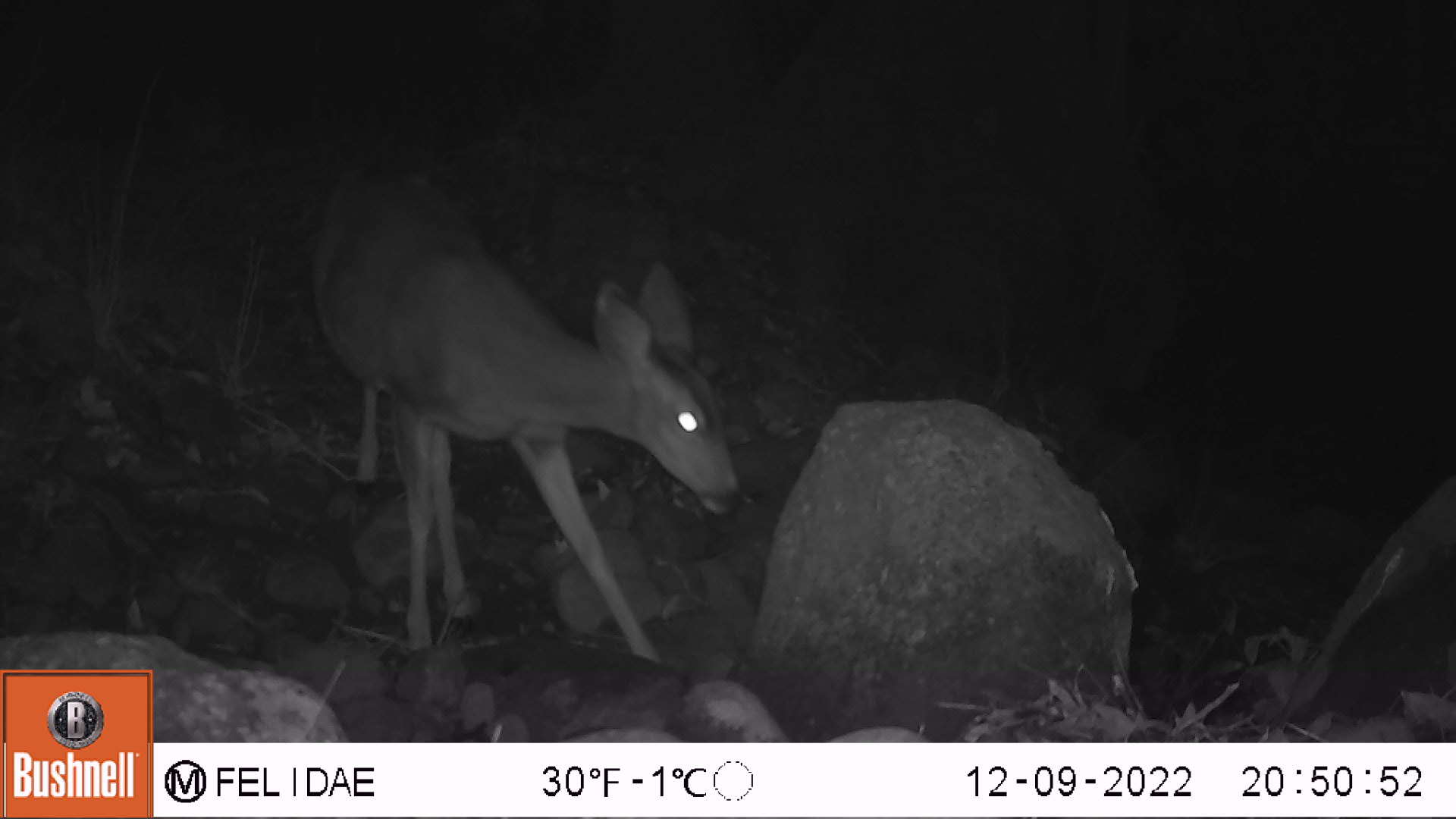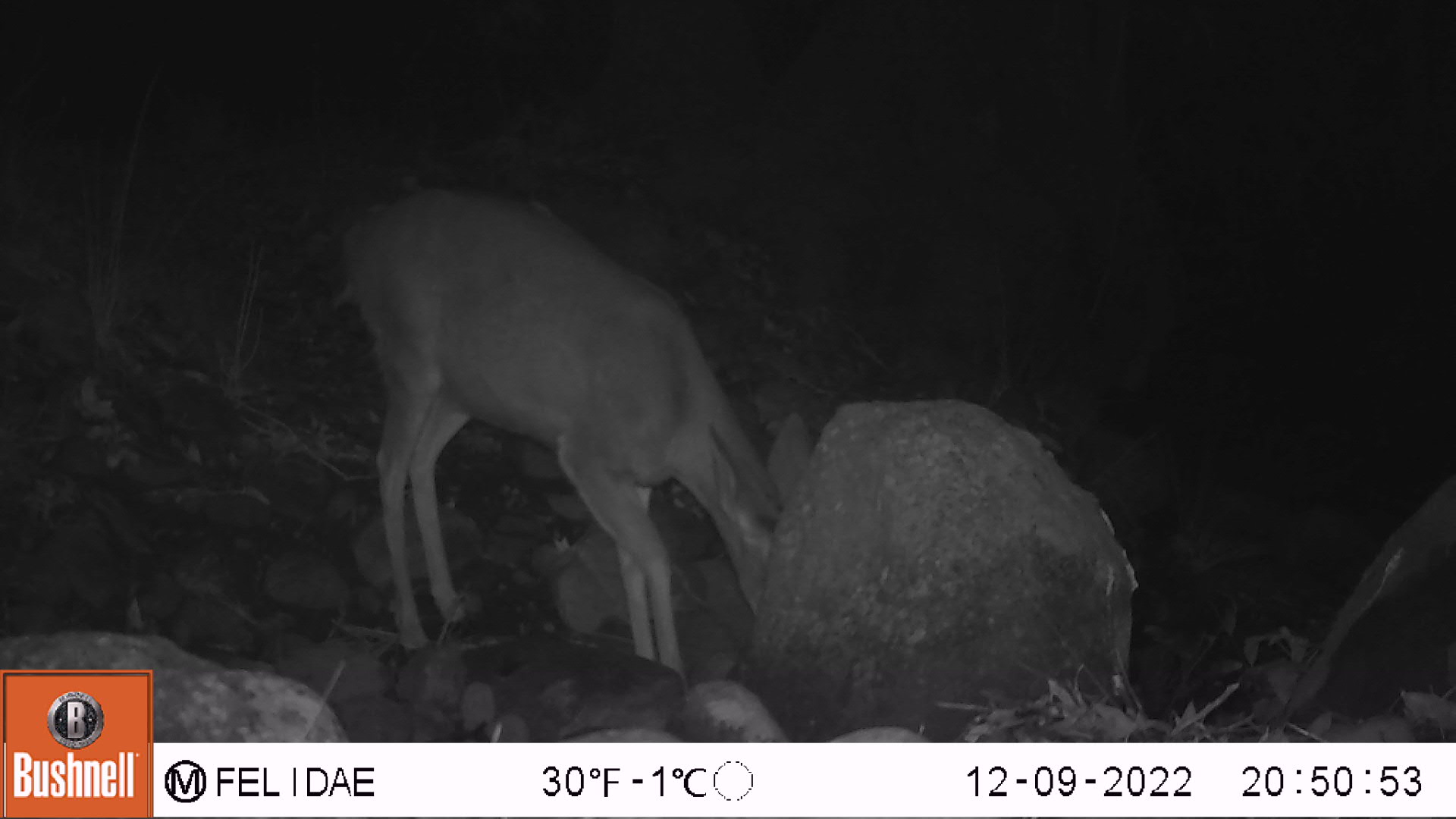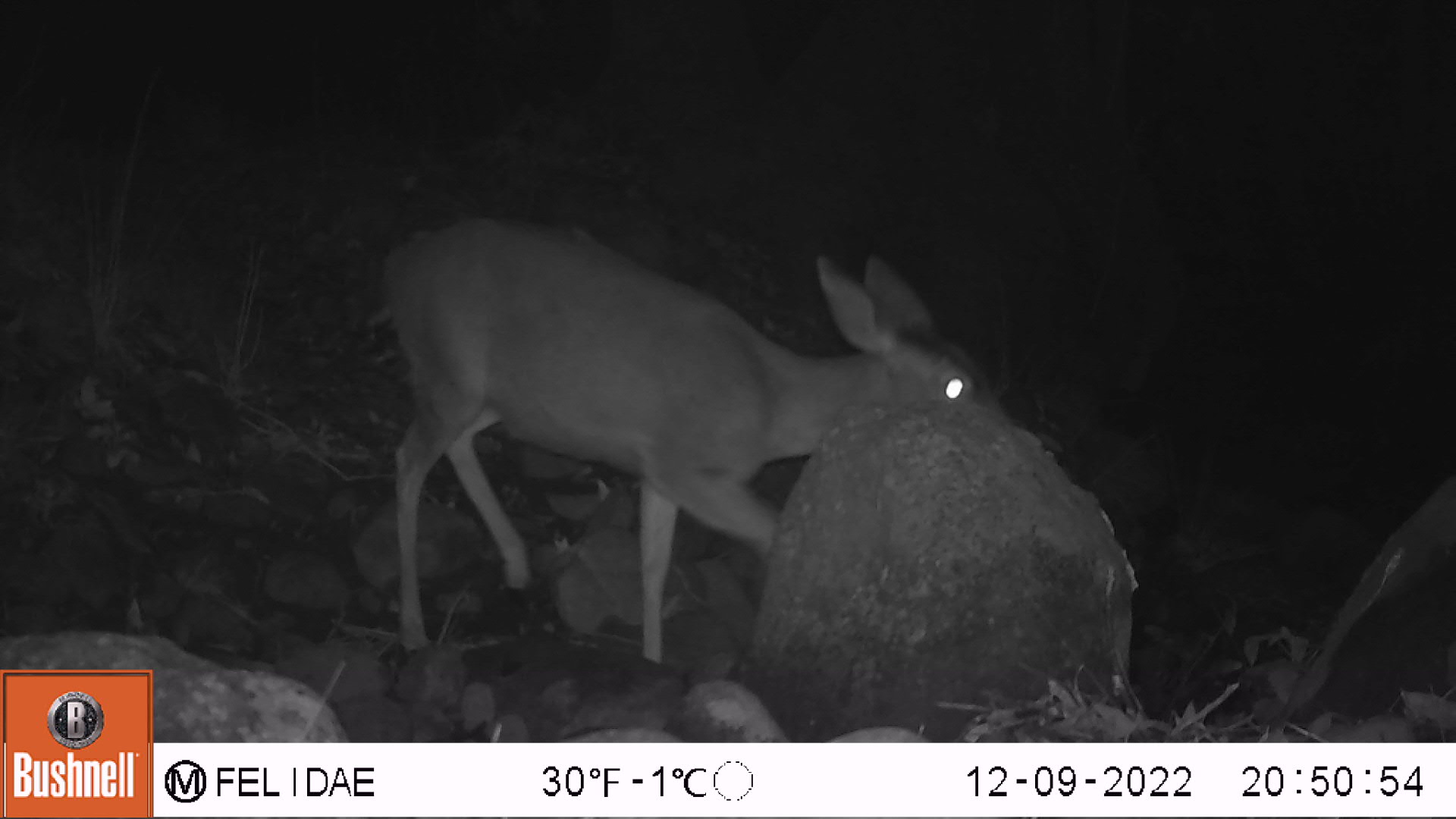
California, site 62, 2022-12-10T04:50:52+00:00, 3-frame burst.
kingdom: Animalia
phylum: Chordata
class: Mammalia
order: Artiodactyla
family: Cervidae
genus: Odocoileus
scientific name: Odocoileus hemionus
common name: mule deer